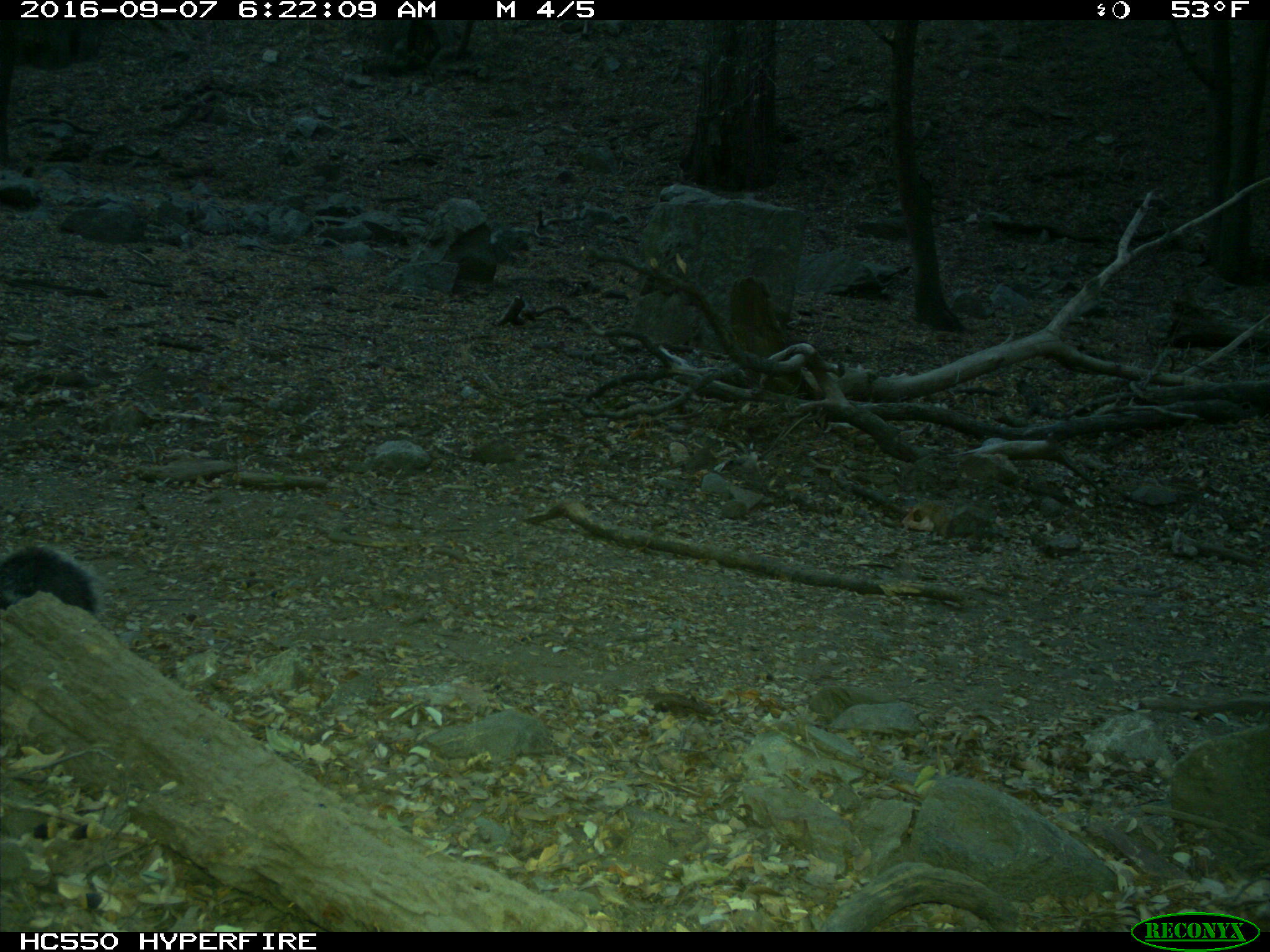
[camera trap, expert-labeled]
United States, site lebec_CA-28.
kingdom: Animalia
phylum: Chordata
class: Mammalia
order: Rodentia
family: Sciuridae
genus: Sciurus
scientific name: Sciurus carolinensis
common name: eastern gray squirrel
Sciurus carolinensis (eastern gray squirrel).